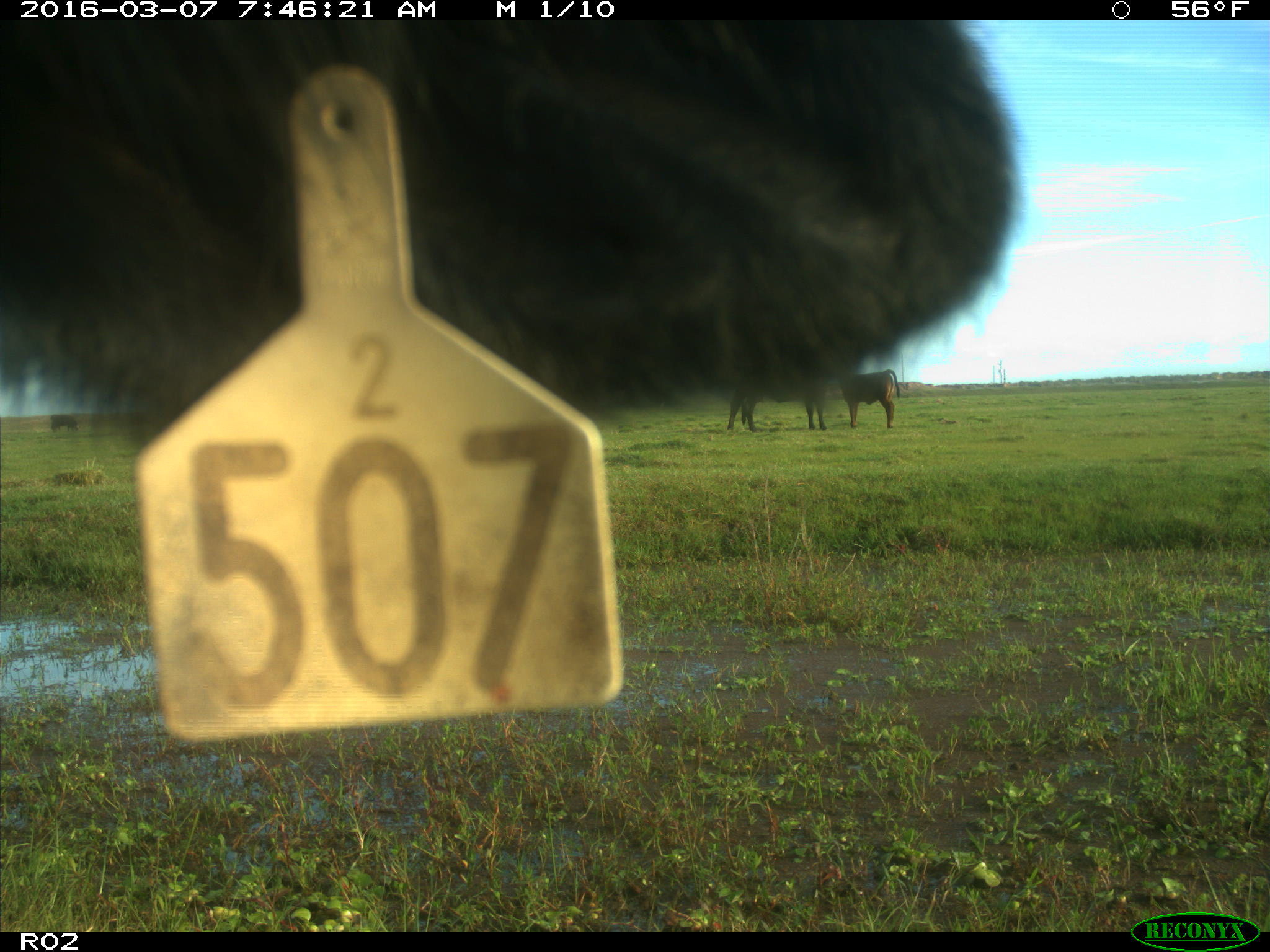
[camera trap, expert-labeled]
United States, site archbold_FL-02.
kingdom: Animalia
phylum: Chordata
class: Mammalia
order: Artiodactyla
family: Bovidae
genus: Bos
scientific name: Bos taurus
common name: domestic cow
Bos taurus (domestic cow).